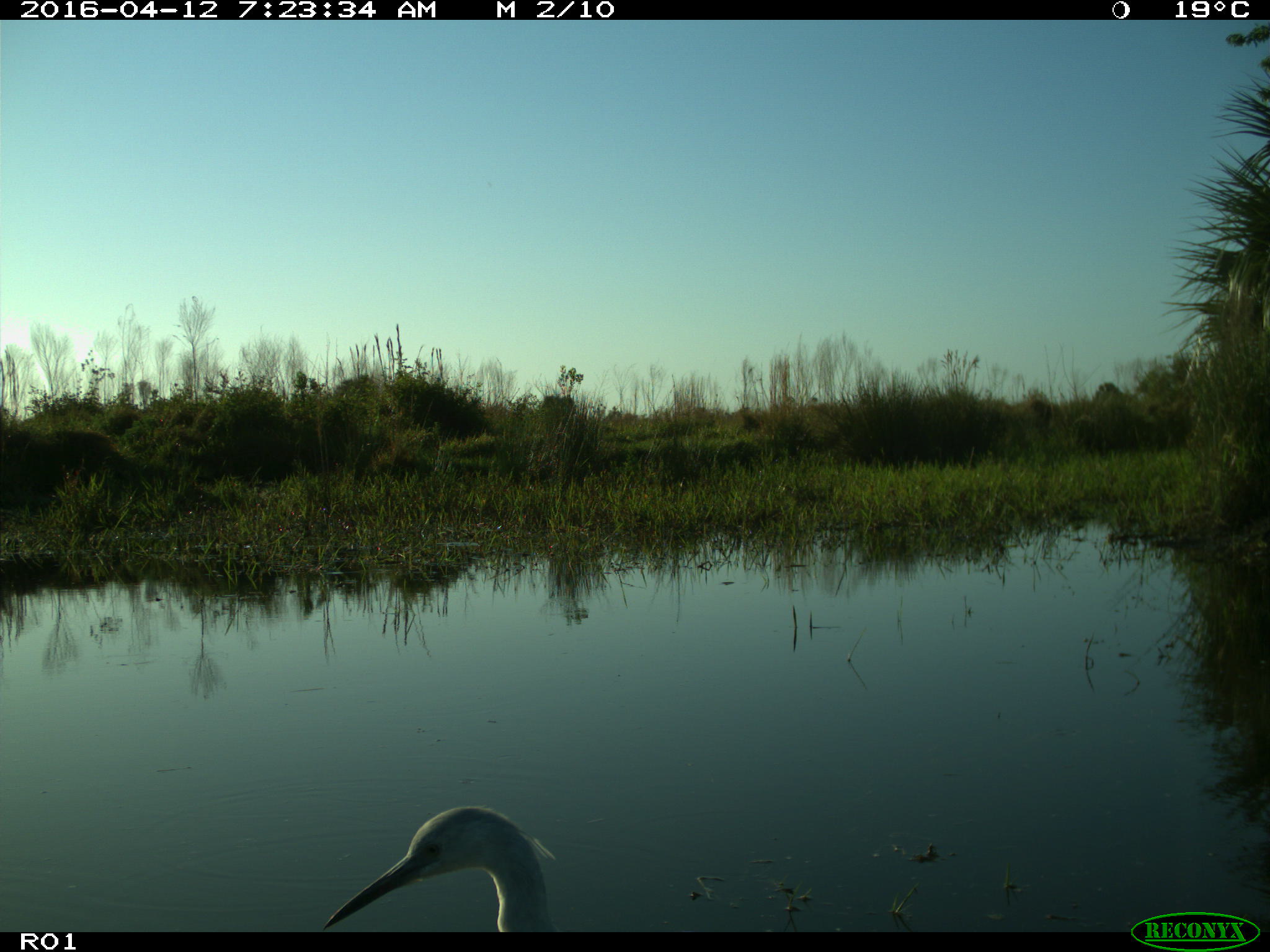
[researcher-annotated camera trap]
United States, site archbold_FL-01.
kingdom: Animalia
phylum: Chordata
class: Aves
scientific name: Aves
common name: birds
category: unidentified bird